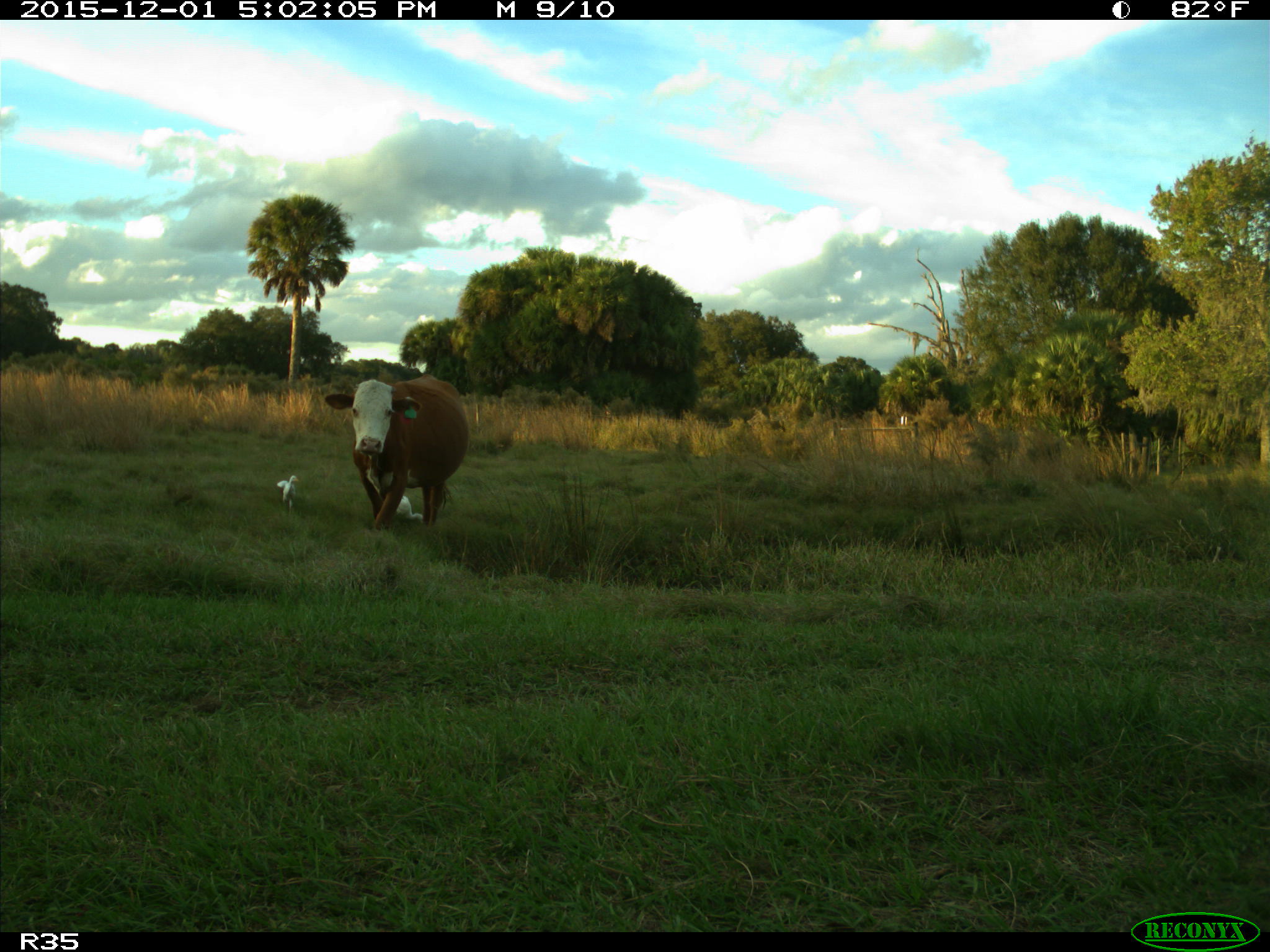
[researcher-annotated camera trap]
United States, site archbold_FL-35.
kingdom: Animalia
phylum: Chordata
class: Mammalia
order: Artiodactyla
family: Bovidae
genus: Bos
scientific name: Bos taurus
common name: domestic cow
Bos taurus (domestic cow).